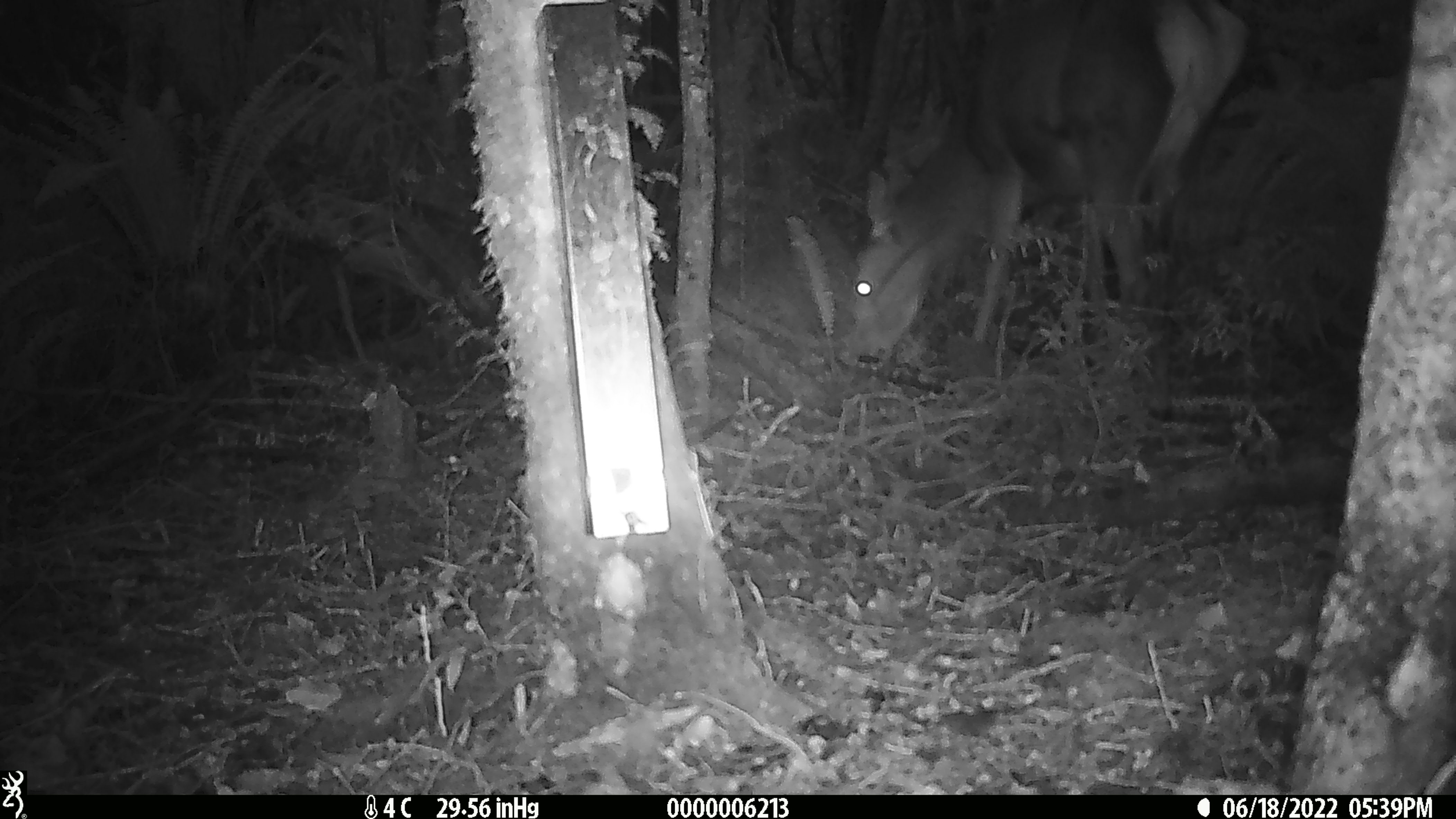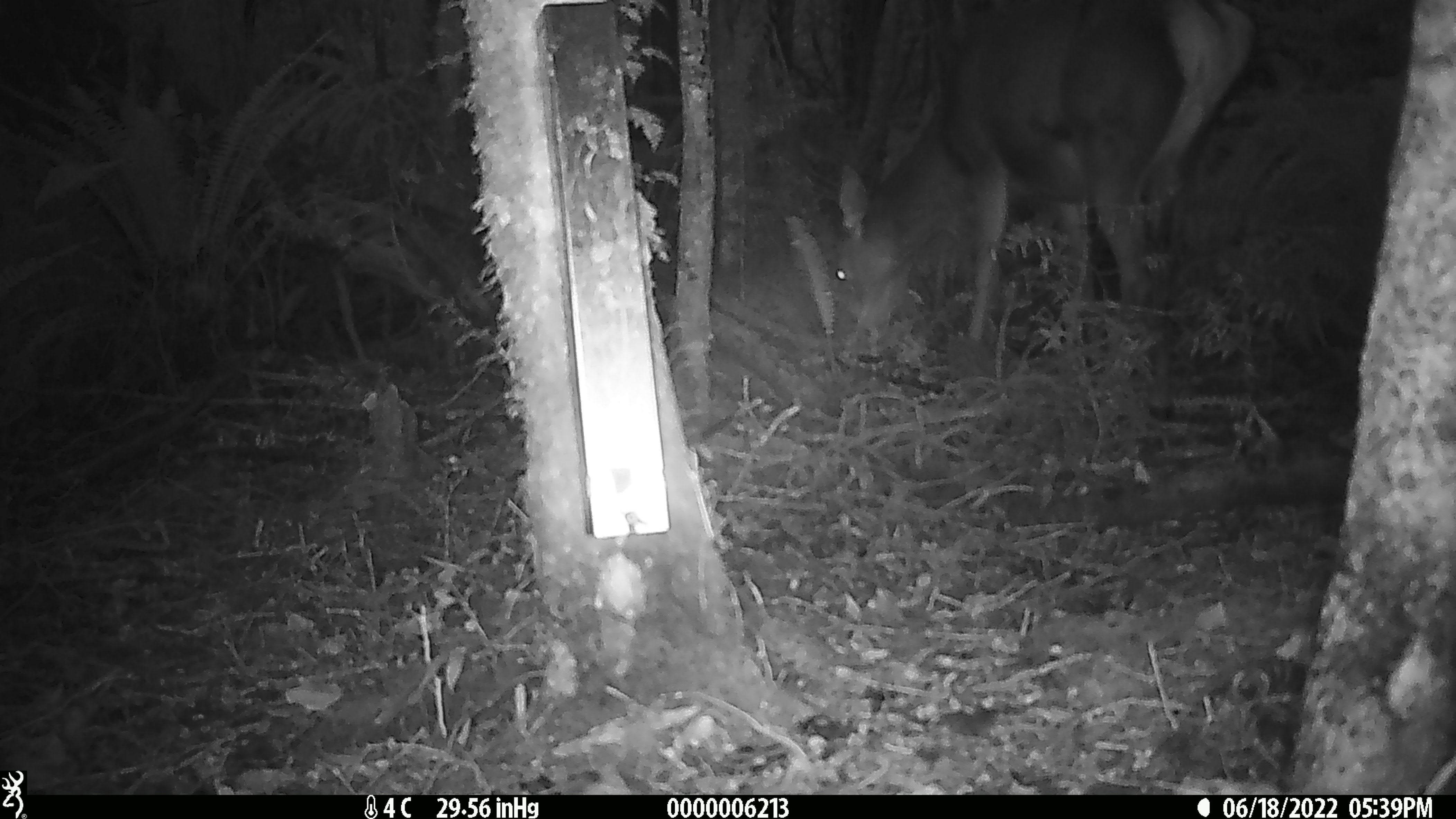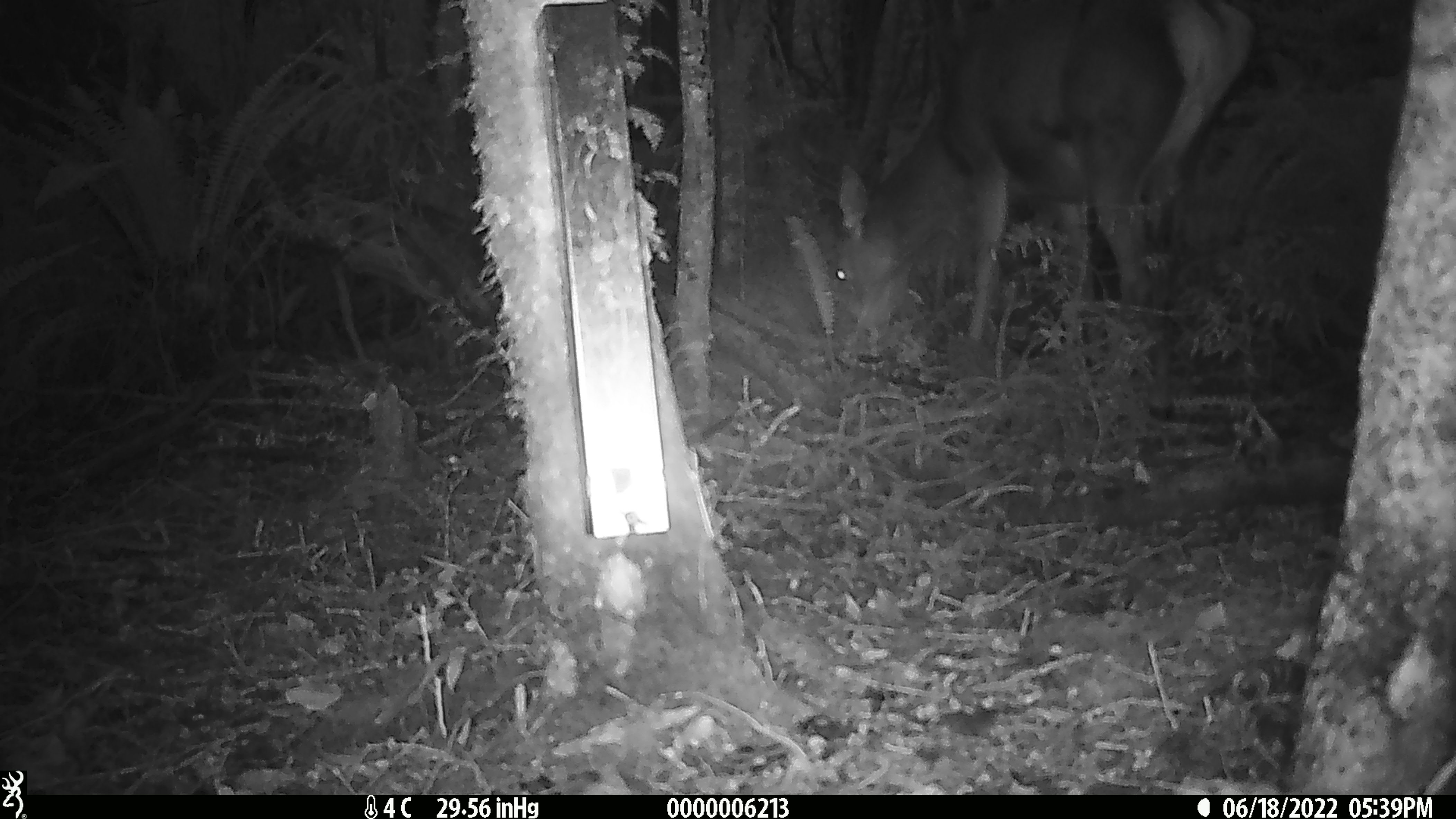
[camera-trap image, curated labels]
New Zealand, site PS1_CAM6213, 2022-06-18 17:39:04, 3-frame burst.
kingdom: Animalia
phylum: Chordata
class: Mammalia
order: Artiodactyla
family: Cervidae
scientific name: Cervidae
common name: deer